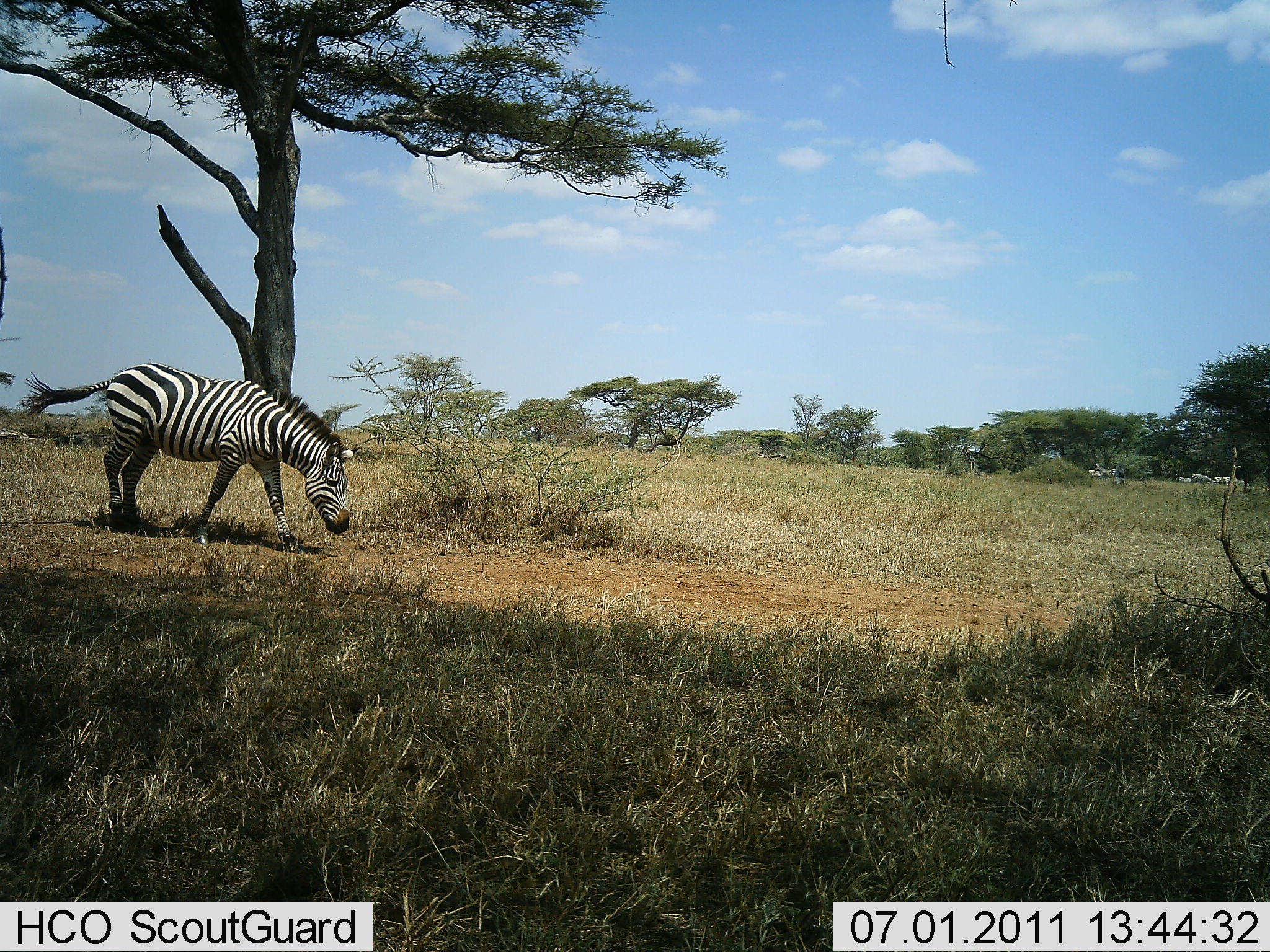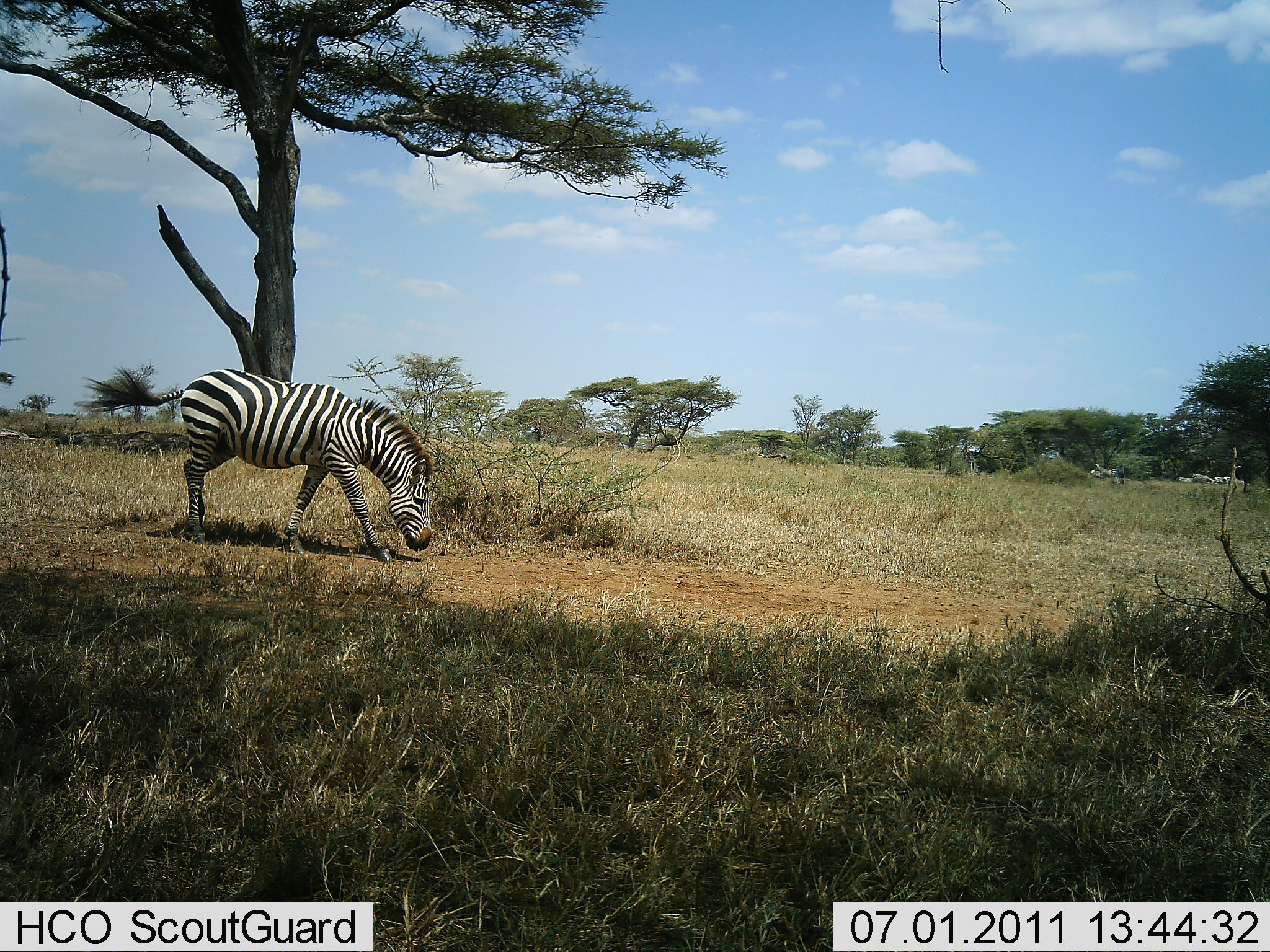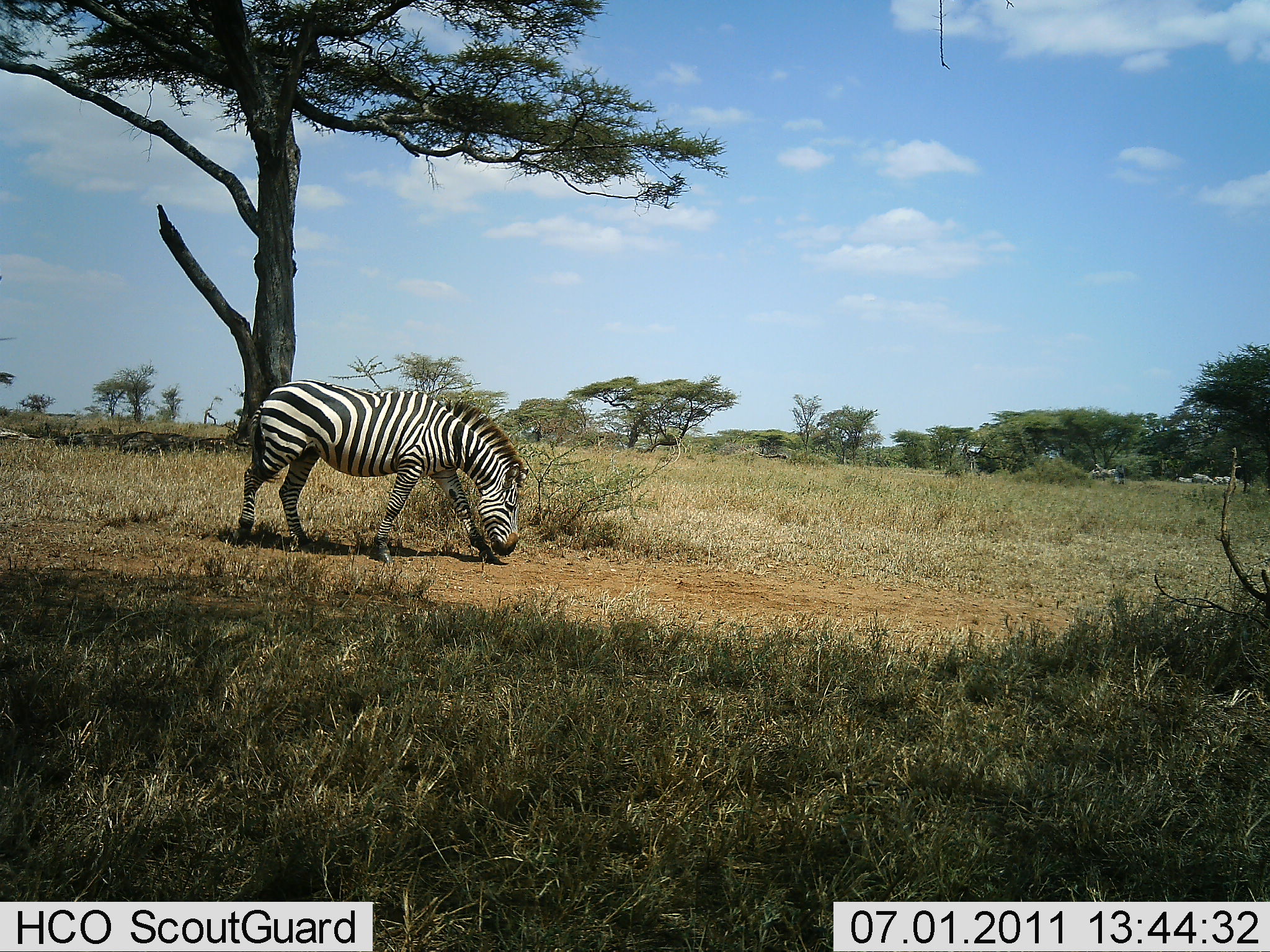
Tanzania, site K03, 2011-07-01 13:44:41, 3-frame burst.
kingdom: Animalia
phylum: Chordata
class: Mammalia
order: Perissodactyla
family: Equidae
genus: Equus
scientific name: Equus quagga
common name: plains zebra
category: zebra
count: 1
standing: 8%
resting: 0%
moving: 75%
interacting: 0%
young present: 0%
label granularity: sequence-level